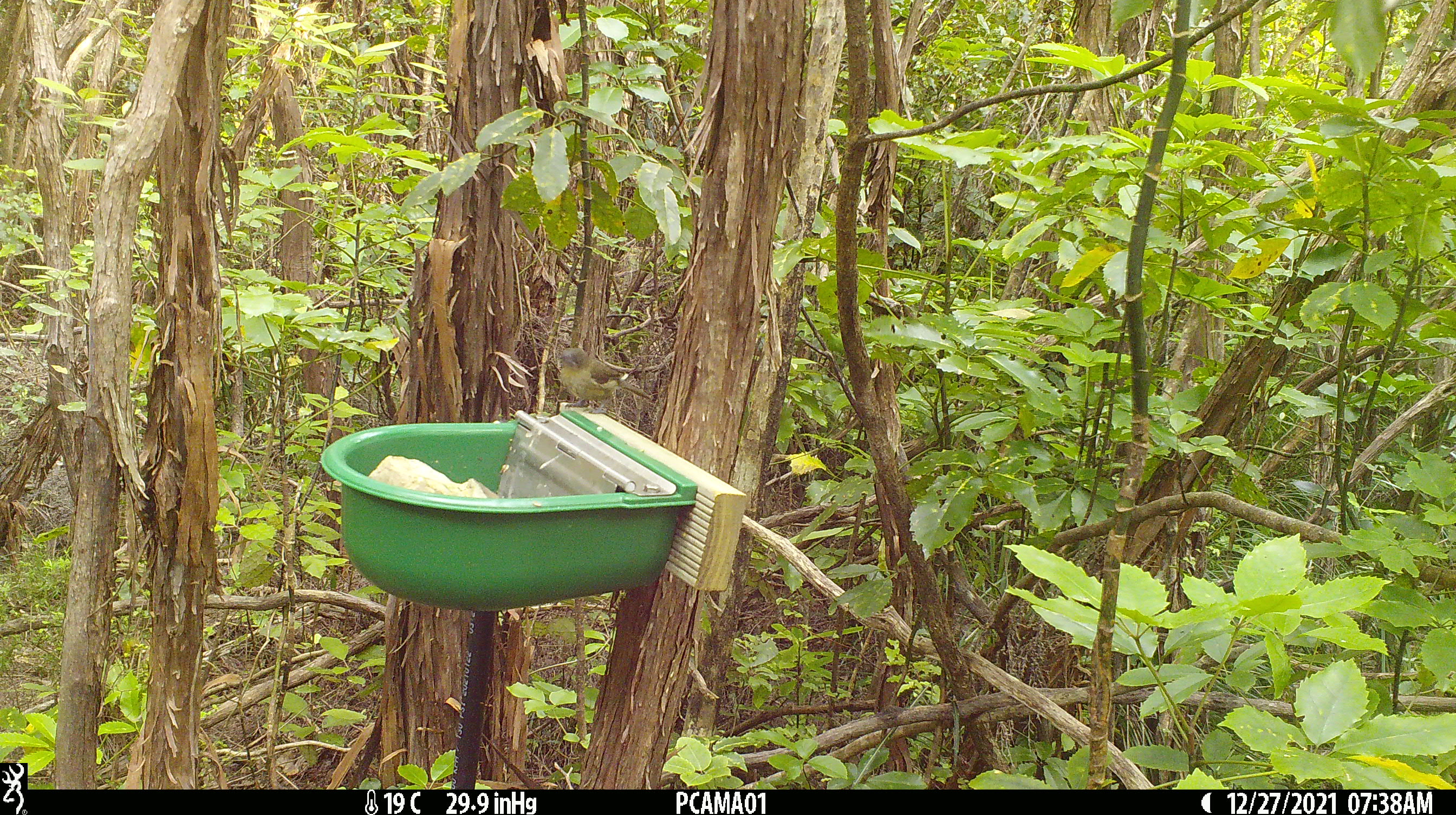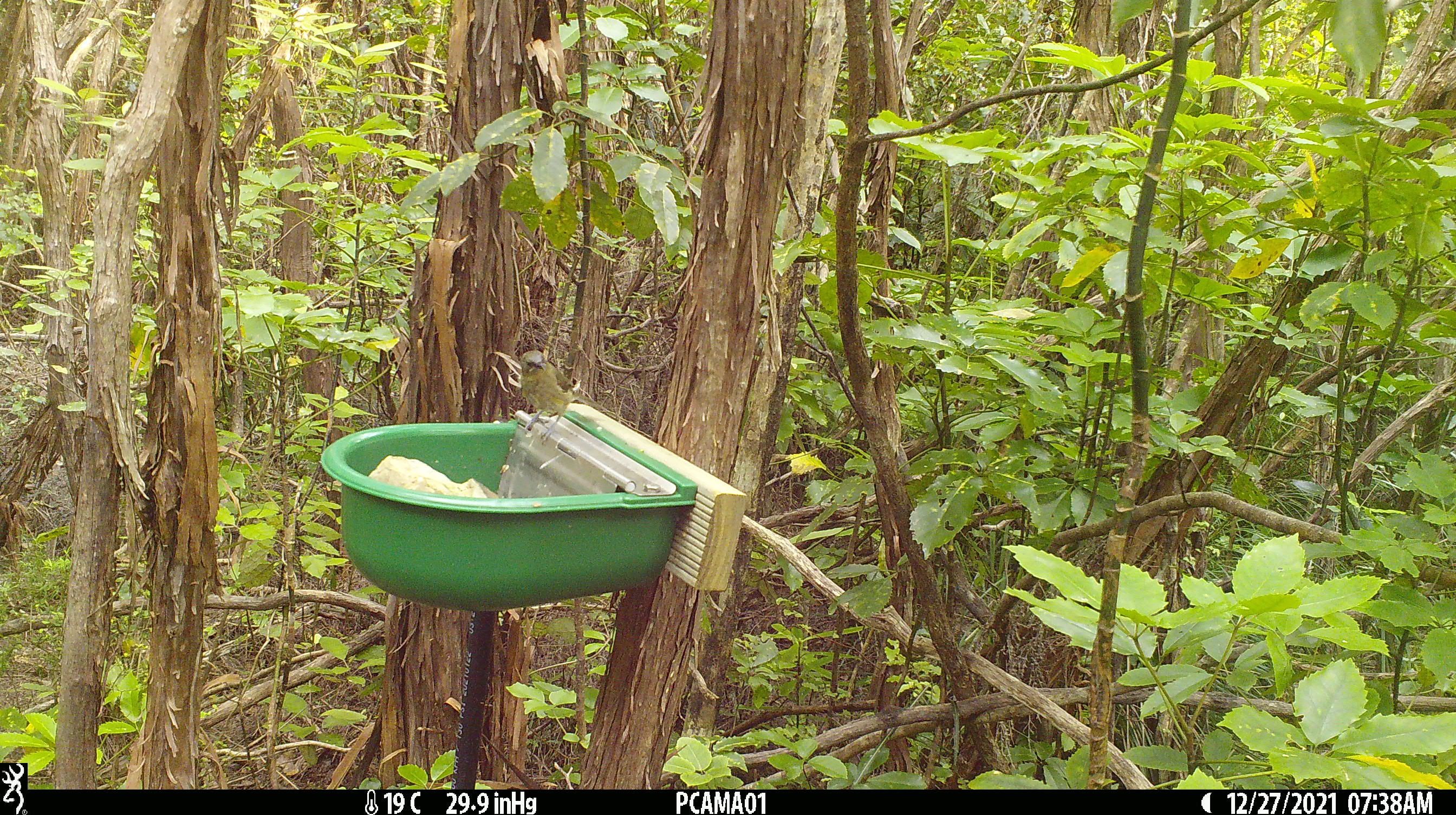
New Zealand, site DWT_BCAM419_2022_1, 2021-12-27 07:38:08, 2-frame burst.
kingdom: Animalia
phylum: Chordata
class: Aves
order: Passeriformes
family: Meliphagidae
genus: Anthornis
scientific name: Anthornis melanura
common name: new zealand bellbird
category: bellbird